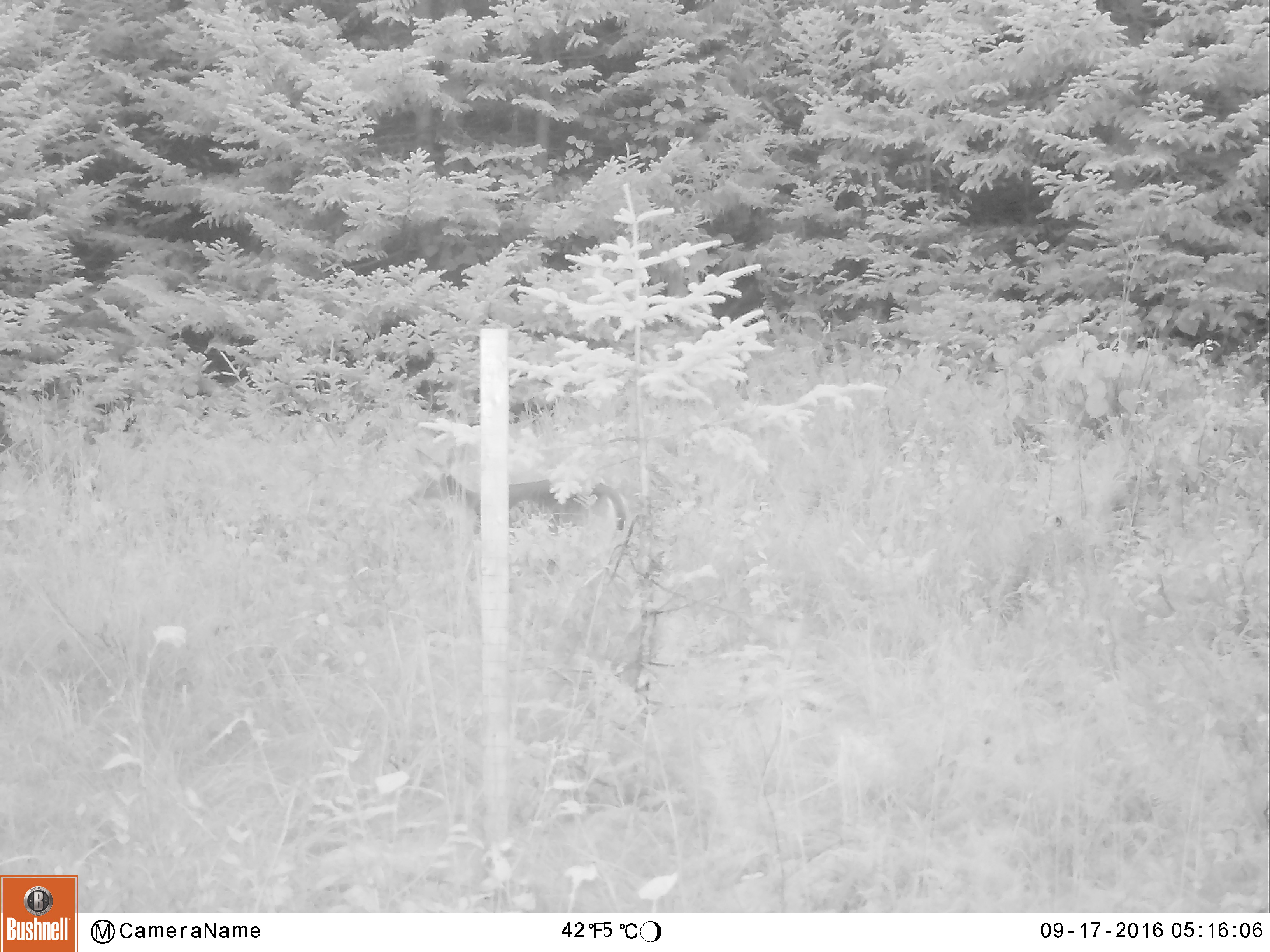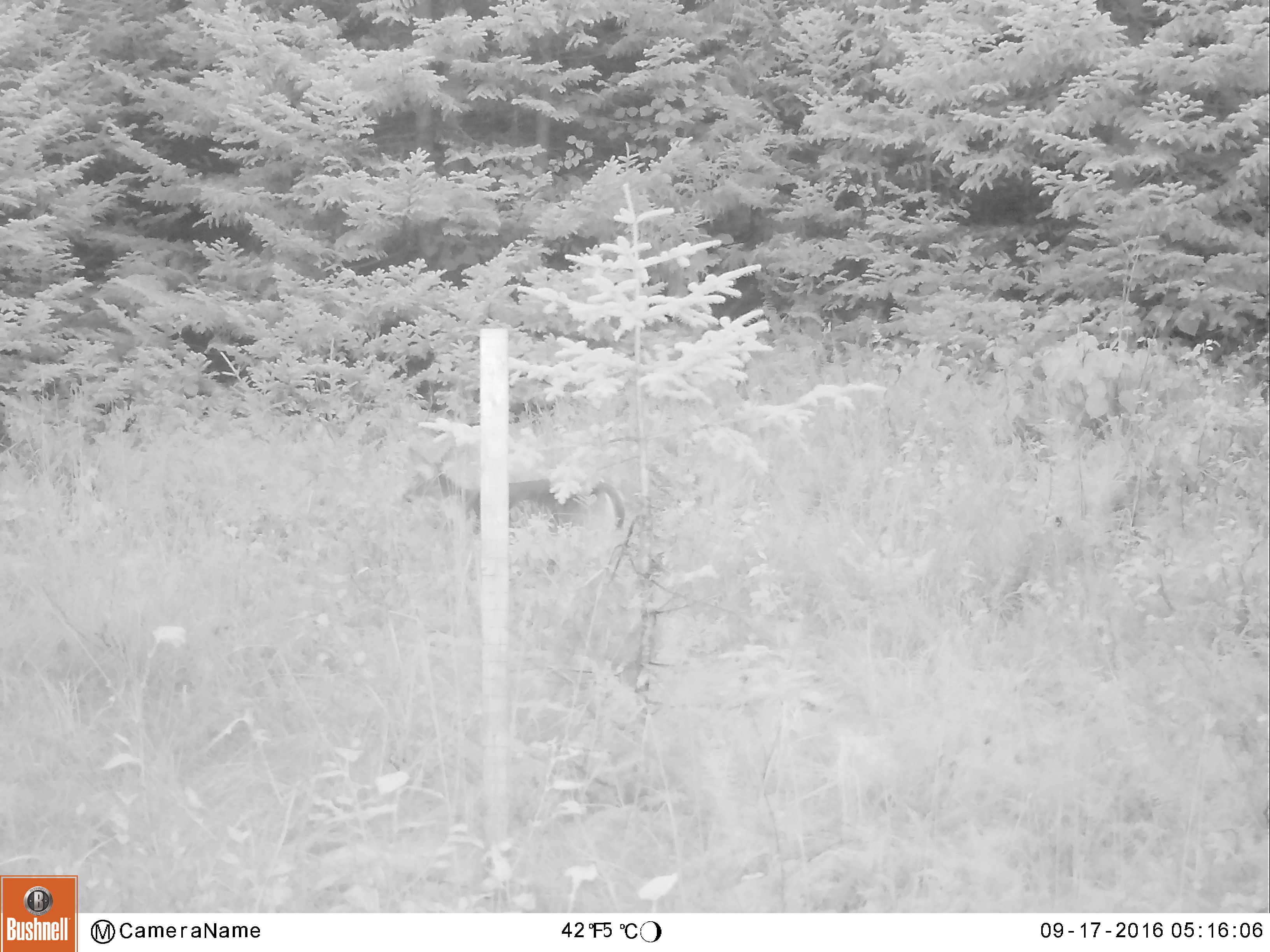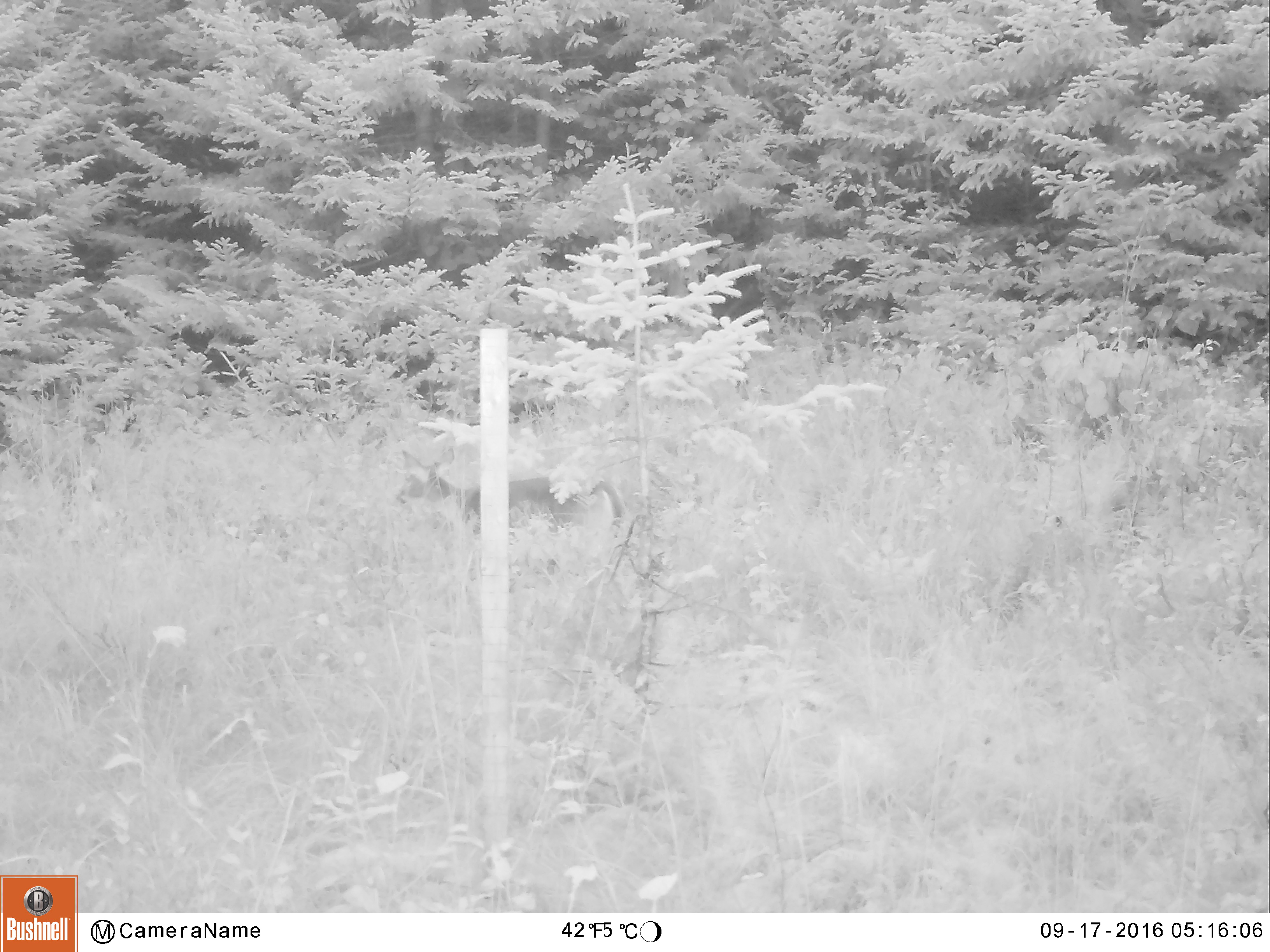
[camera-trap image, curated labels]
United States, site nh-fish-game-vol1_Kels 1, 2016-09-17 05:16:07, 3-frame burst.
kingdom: Animalia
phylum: Chordata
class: Mammalia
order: Artiodactyla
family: Cervidae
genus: Odocoileus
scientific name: Odocoileus virginianus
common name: white-tailed deer